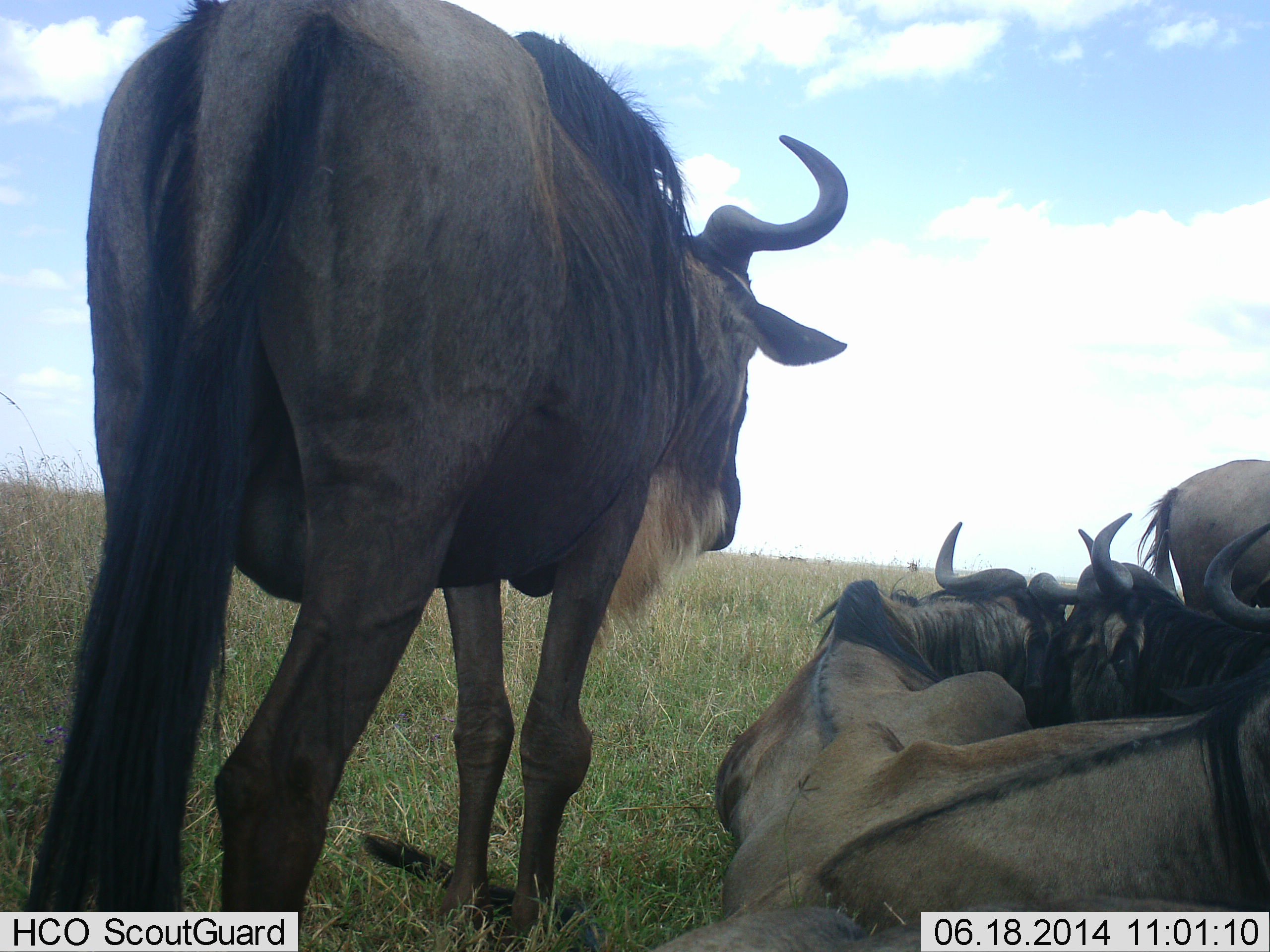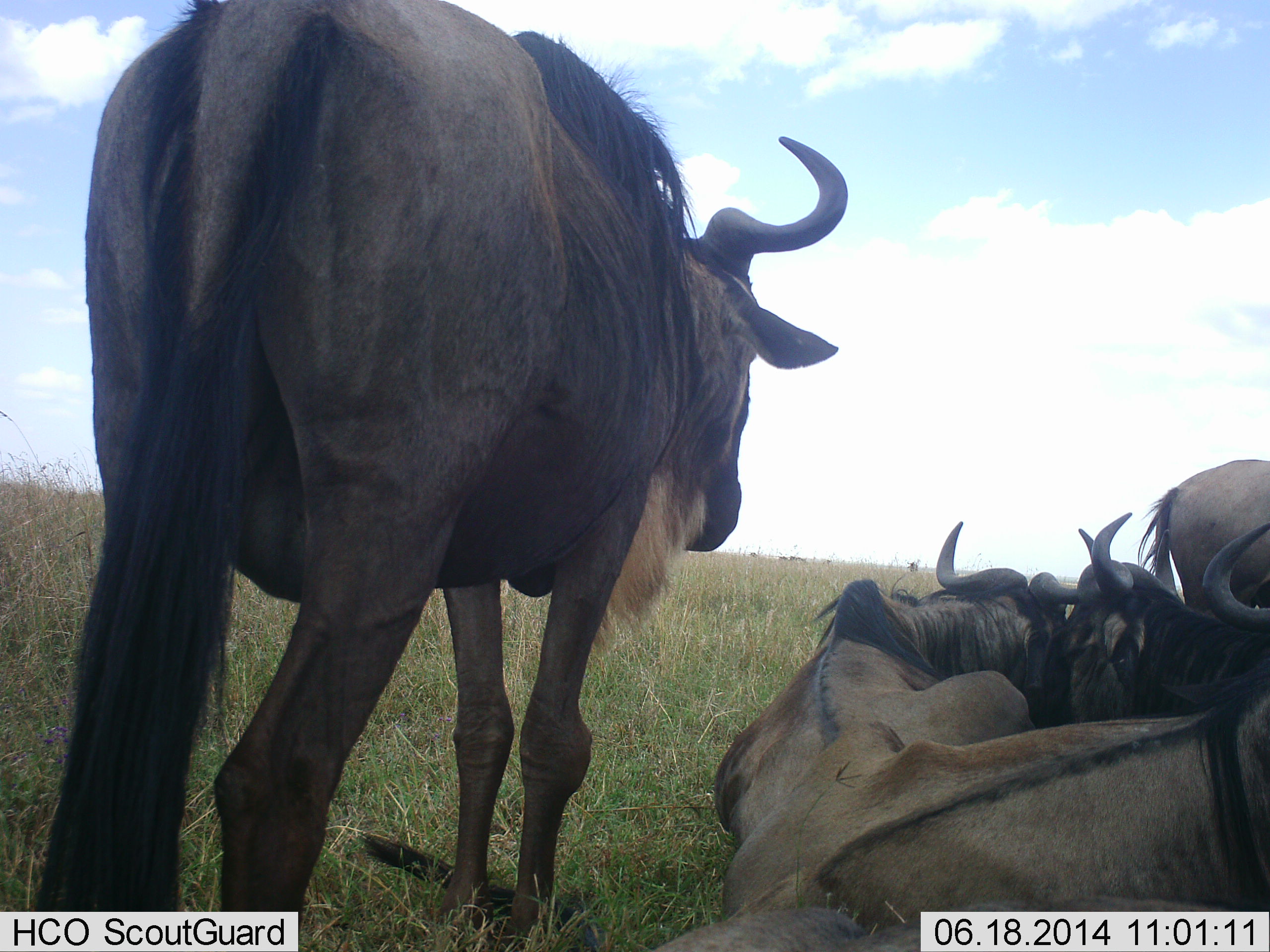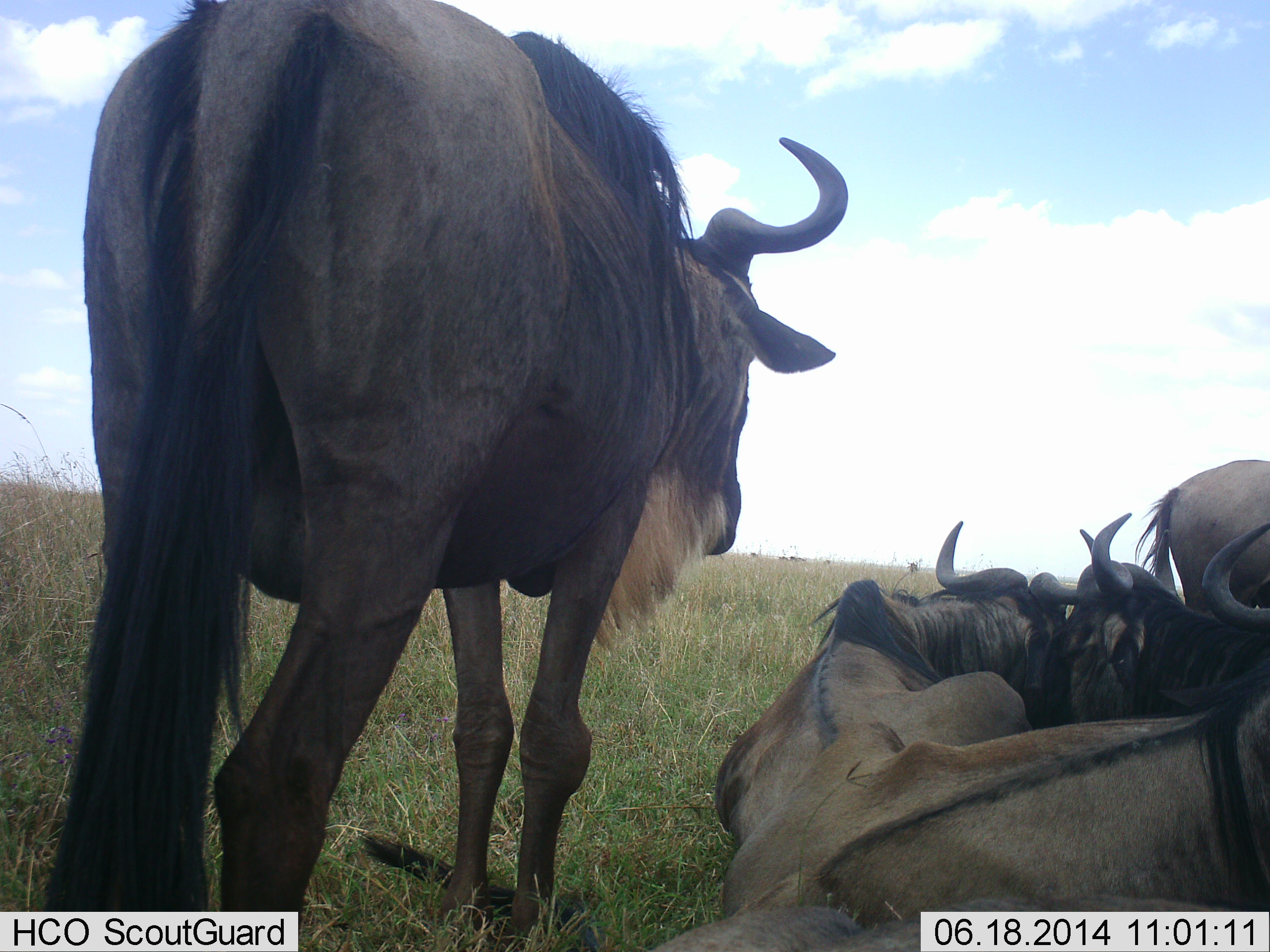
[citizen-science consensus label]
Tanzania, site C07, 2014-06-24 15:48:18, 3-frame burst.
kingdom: Animalia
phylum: Chordata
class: Mammalia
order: Artiodactyla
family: Bovidae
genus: Connochaetes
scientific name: Connochaetes taurinus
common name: blue wildebeest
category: wildebeest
Wildebeest (blue wildebeest) (Connochaetes taurinus), count 5. Behavior (volunteer vote fractions): standing 60%, resting 100%, moving 0%, interacting 10%. Young present (vote fraction): 0%. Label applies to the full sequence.